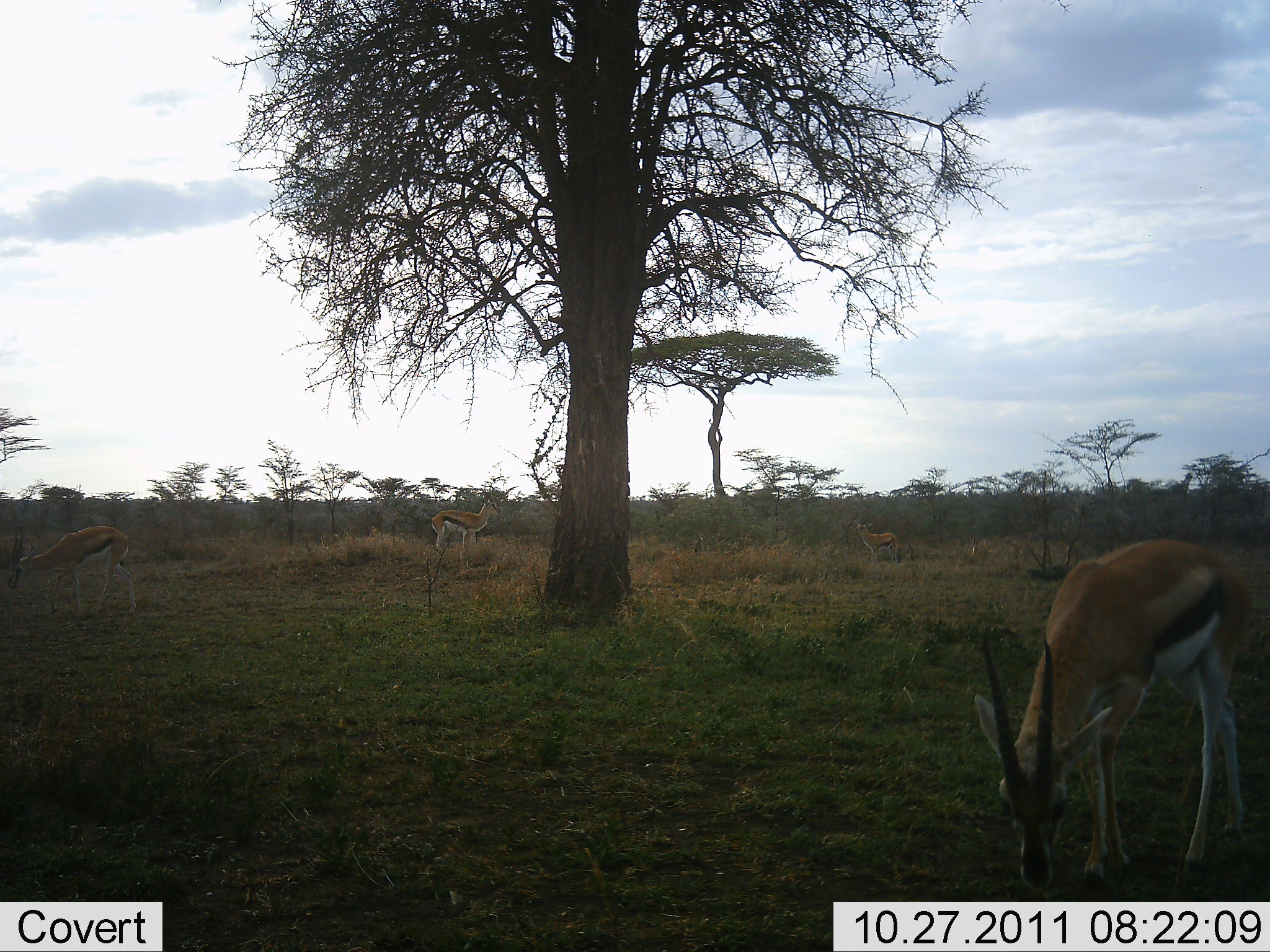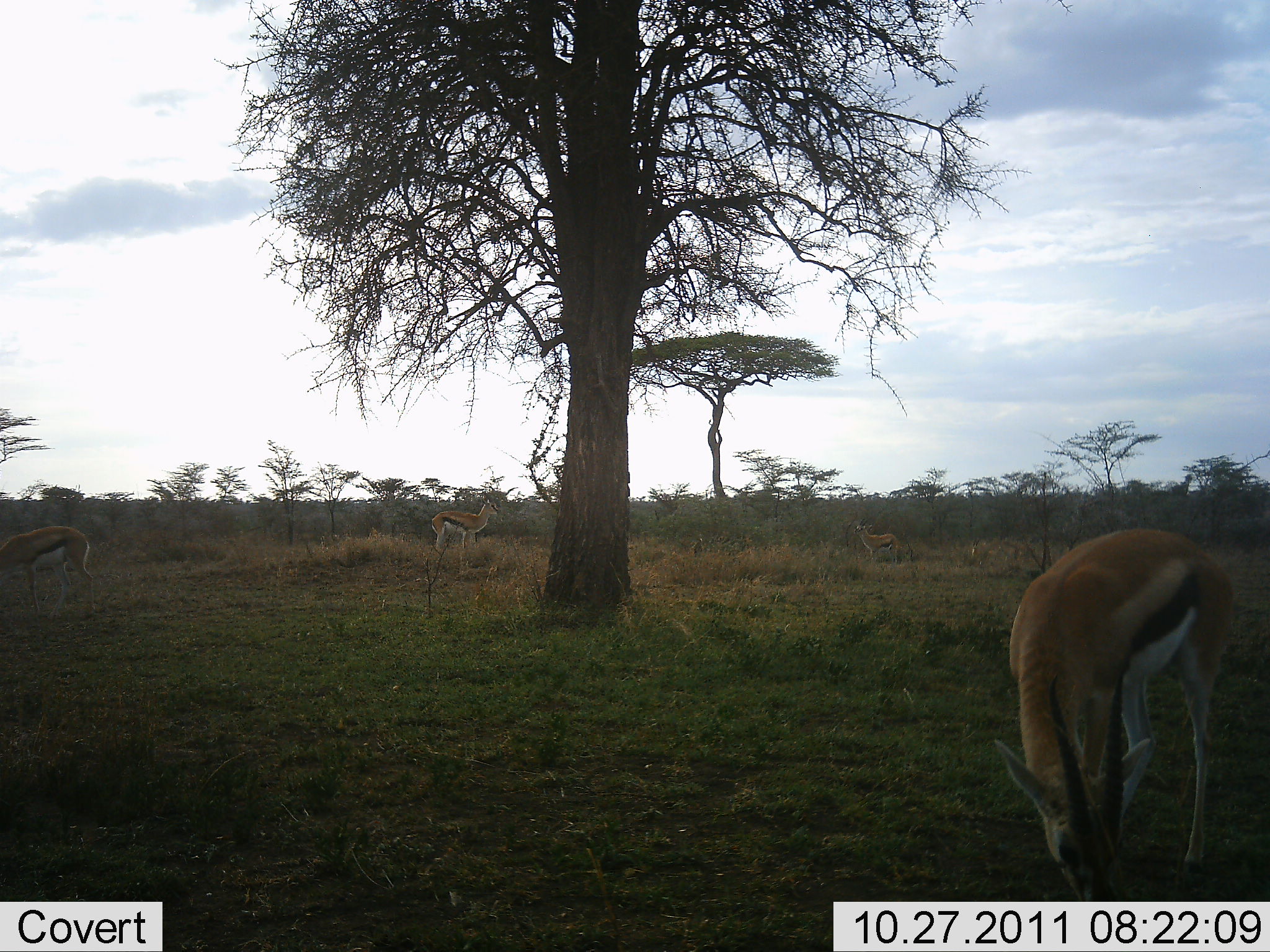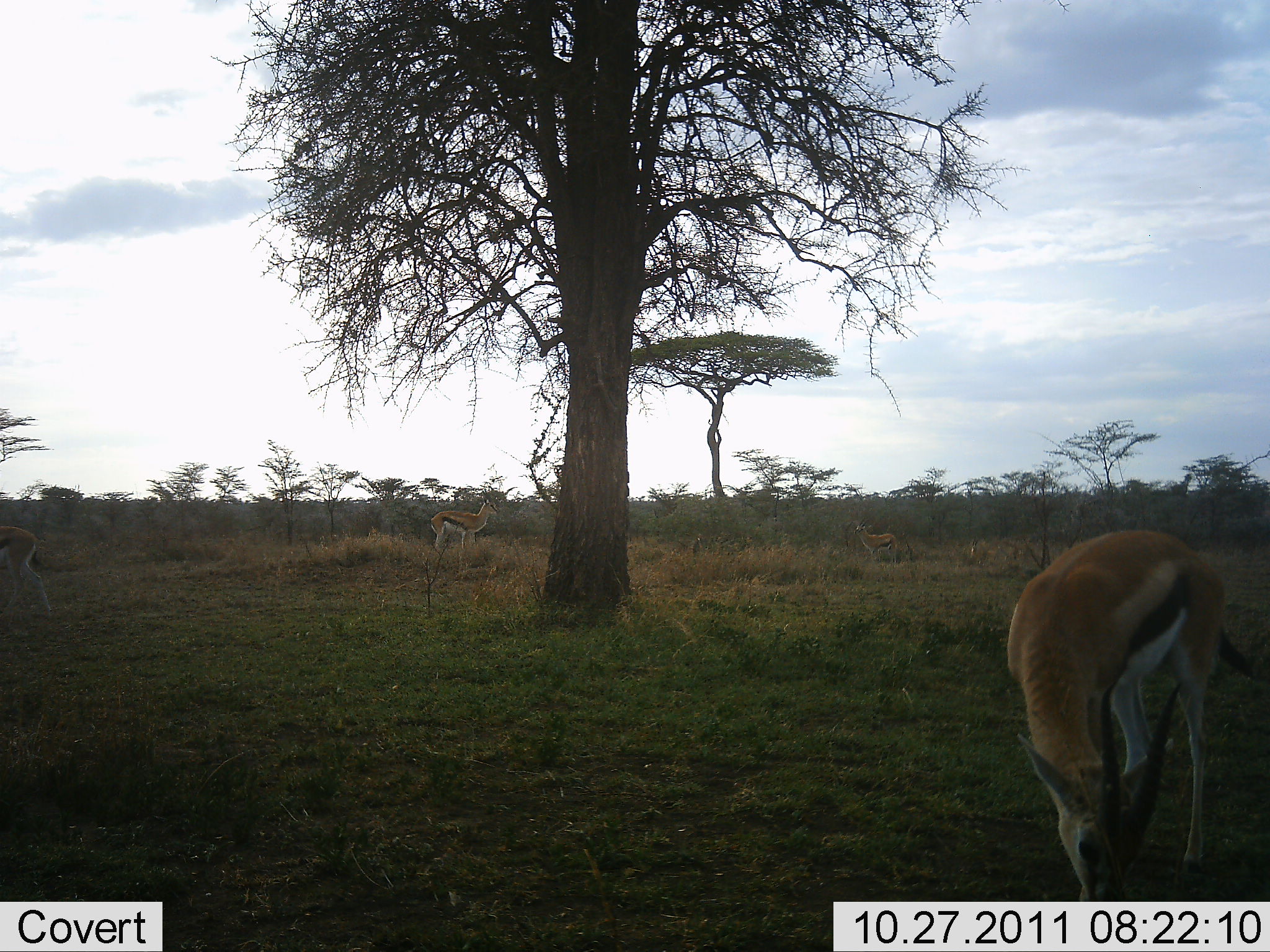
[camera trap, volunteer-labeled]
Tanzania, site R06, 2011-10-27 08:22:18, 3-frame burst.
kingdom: Animalia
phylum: Chordata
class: Mammalia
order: Artiodactyla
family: Bovidae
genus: Eudorcas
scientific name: Eudorcas thomsonii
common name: thomson's gazelle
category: gazellethomsons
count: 4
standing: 58%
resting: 0%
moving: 33%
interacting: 0%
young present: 0%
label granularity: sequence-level